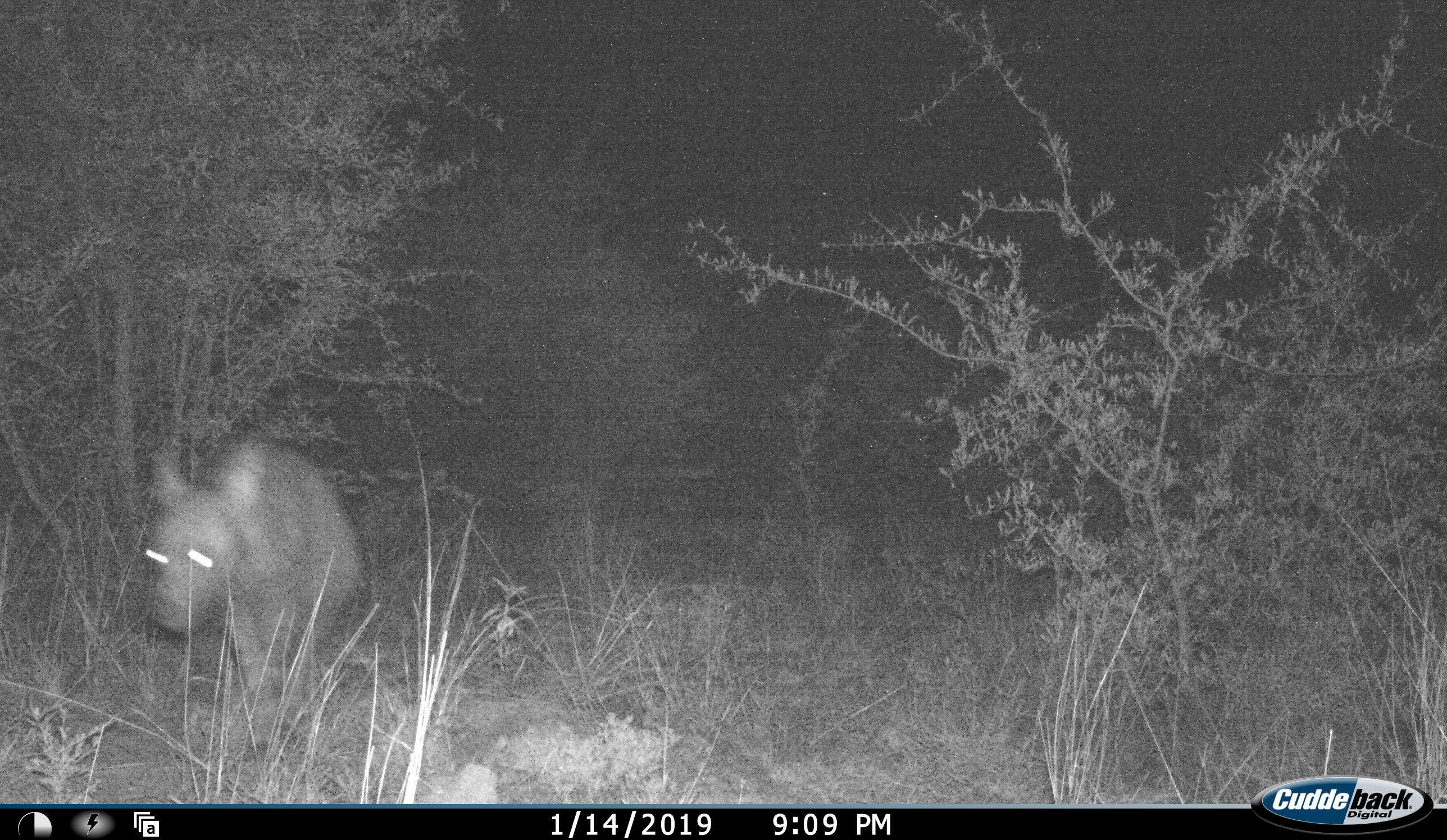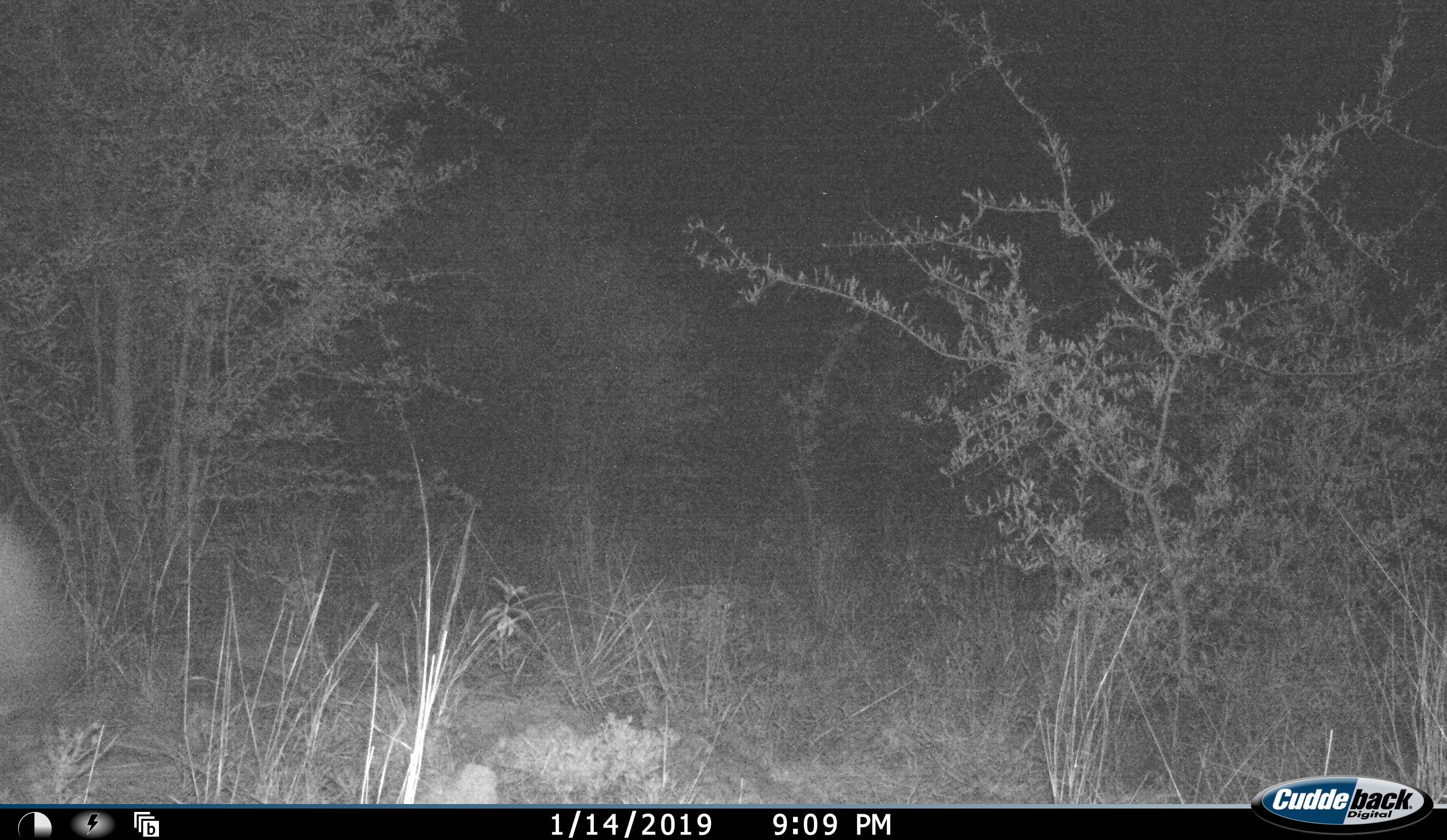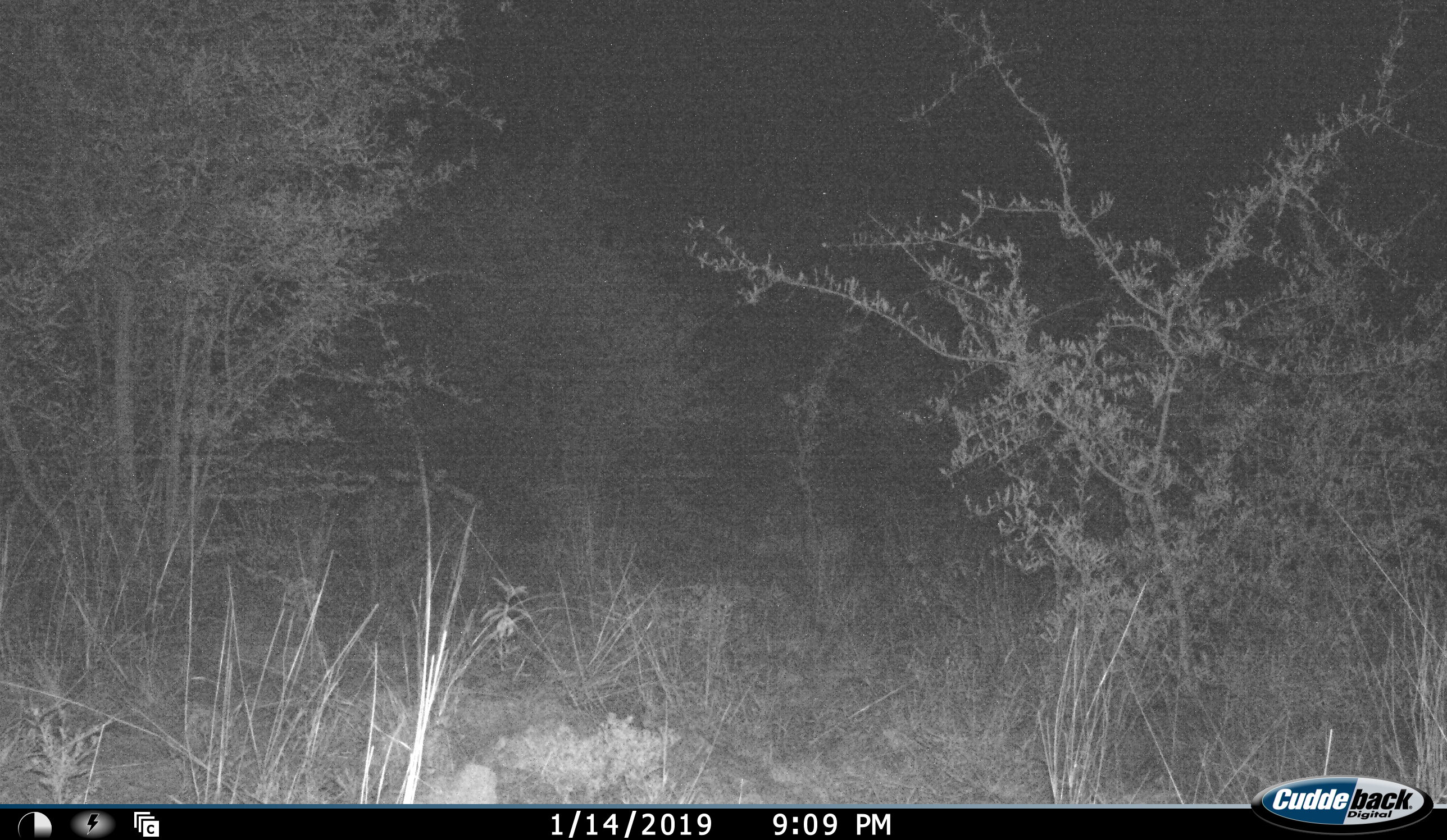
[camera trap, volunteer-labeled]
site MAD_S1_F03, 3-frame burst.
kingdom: Animalia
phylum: Chordata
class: Mammalia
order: Carnivora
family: Hyaenidae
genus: Parahyaena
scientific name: Parahyaena brunnea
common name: brown hyena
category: hyenabrown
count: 1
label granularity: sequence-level